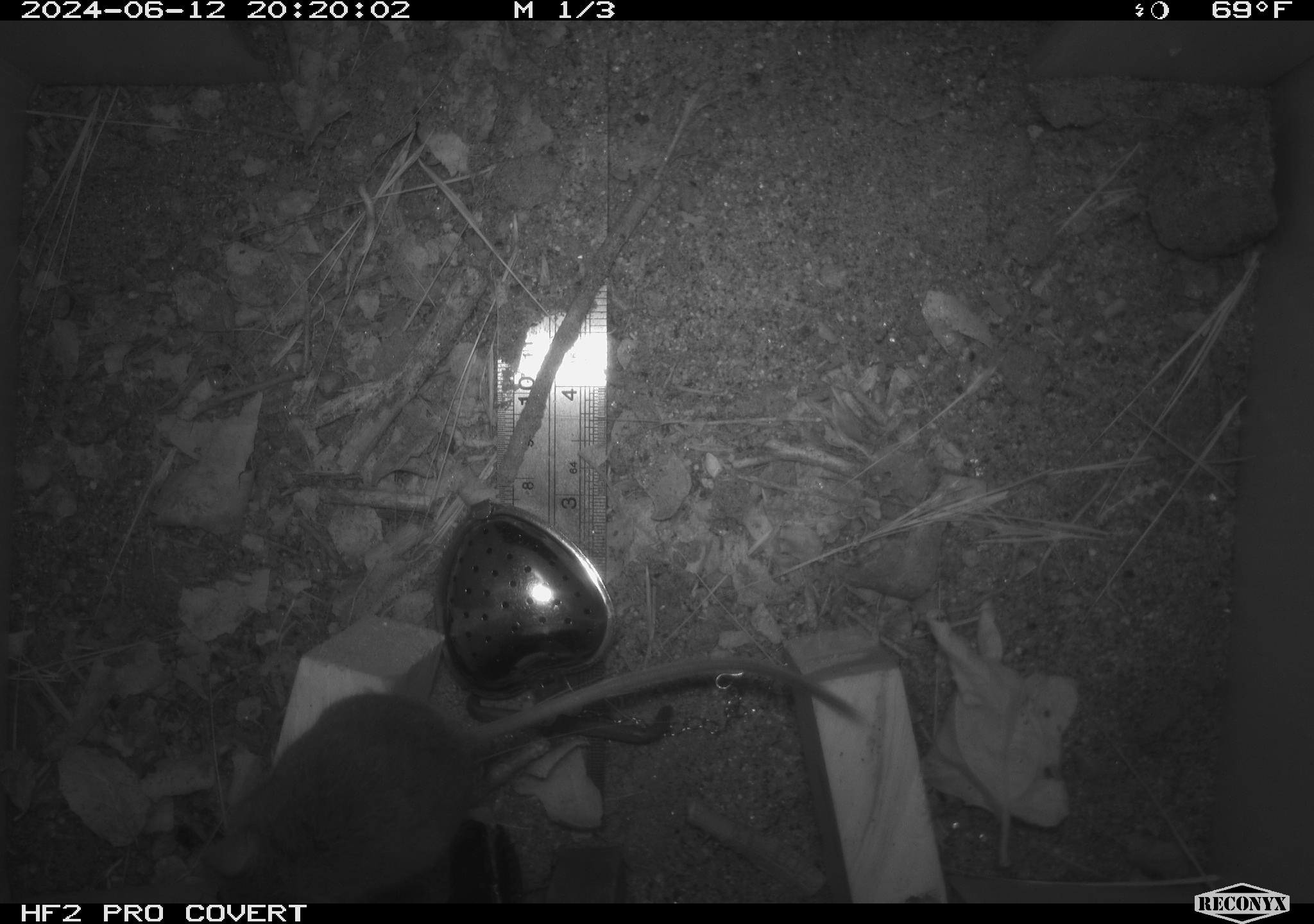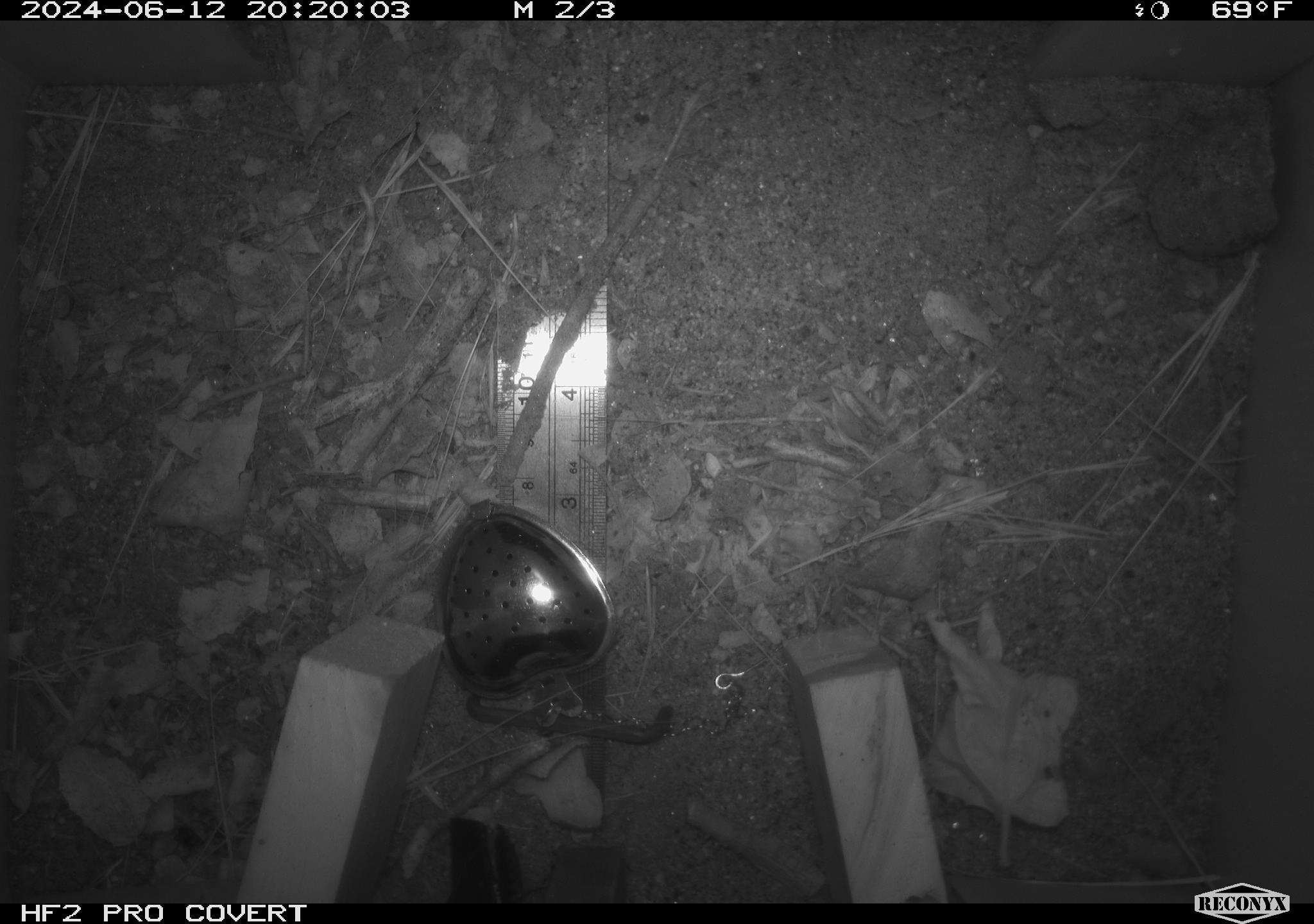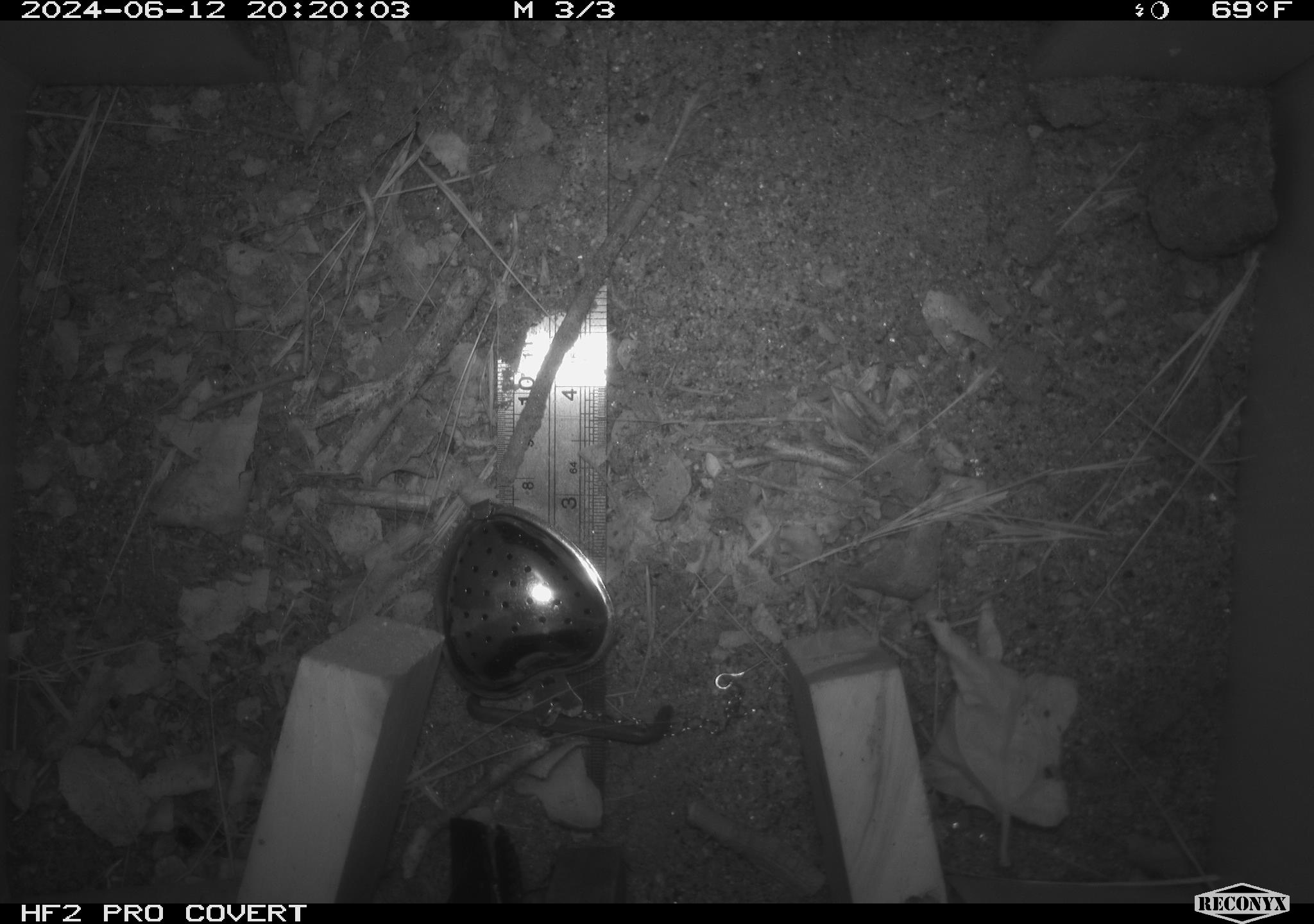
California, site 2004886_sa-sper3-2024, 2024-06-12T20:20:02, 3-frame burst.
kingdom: Animalia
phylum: Chordata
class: Mammalia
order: Rodentia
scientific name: Rodentia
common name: mouse species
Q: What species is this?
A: Mouse species (Rodentia).